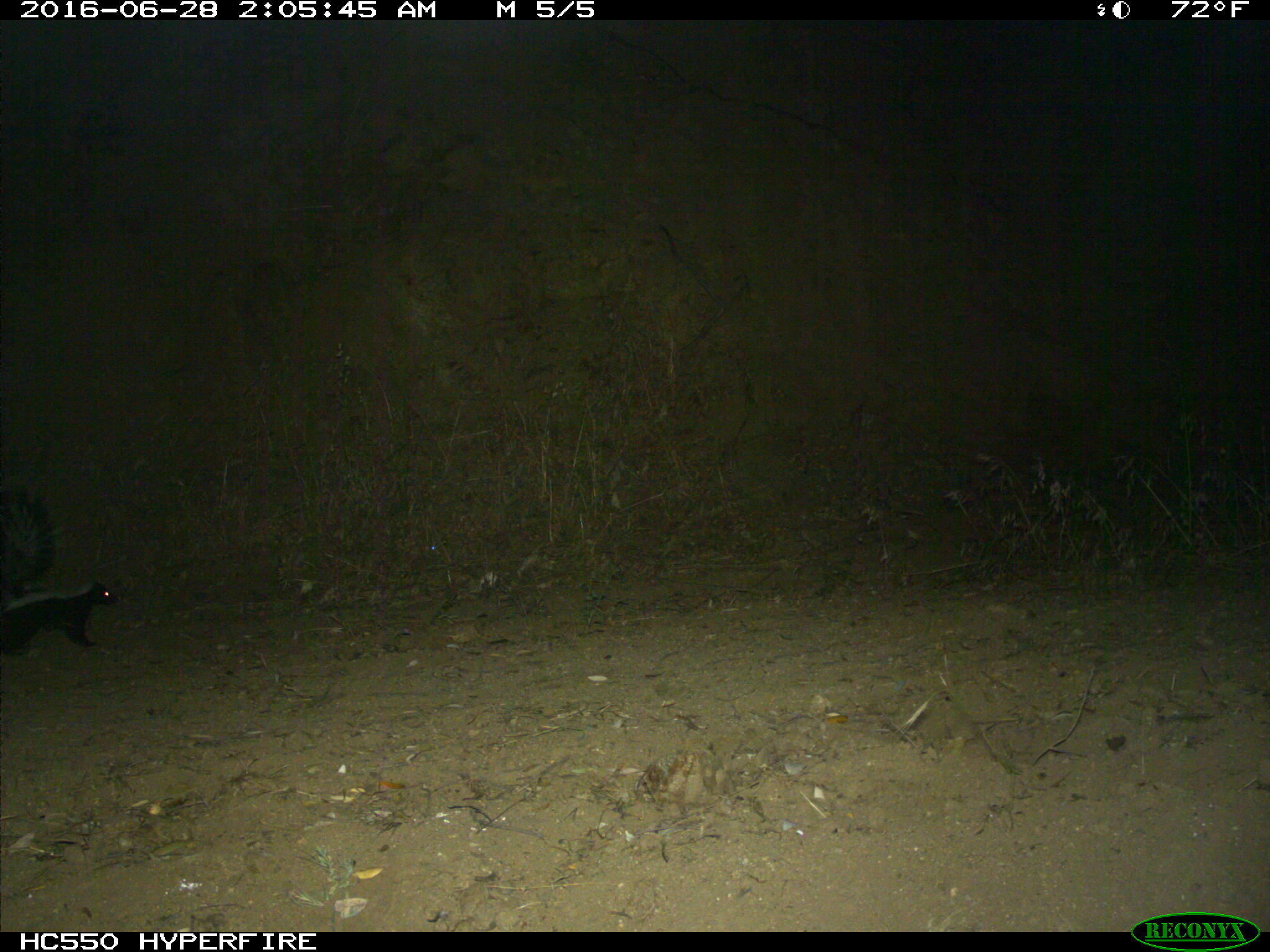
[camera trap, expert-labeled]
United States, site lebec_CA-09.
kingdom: Animalia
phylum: Chordata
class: Mammalia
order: Carnivora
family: Mephitidae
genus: Mephitis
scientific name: Mephitis mephitis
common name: striped skunk